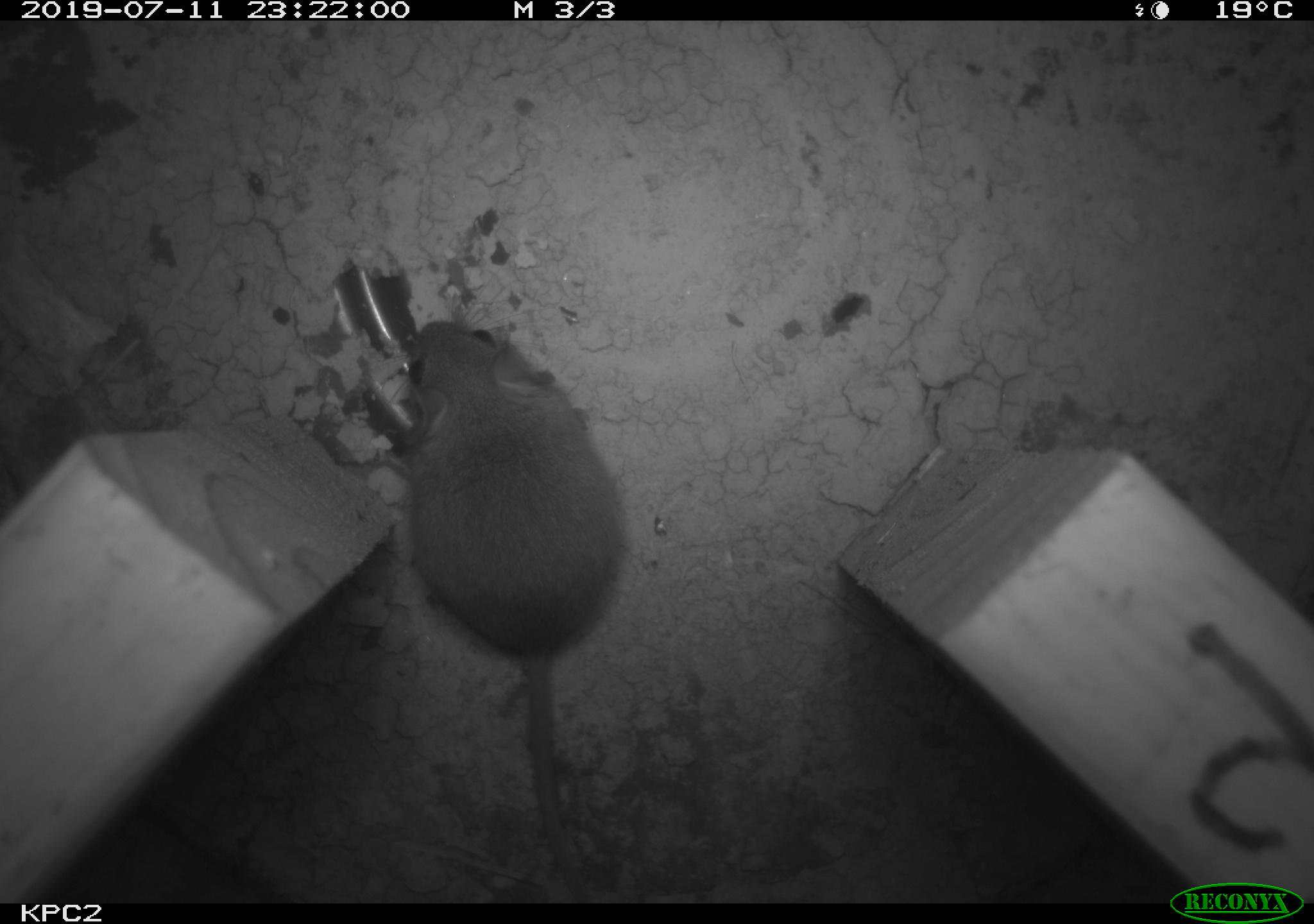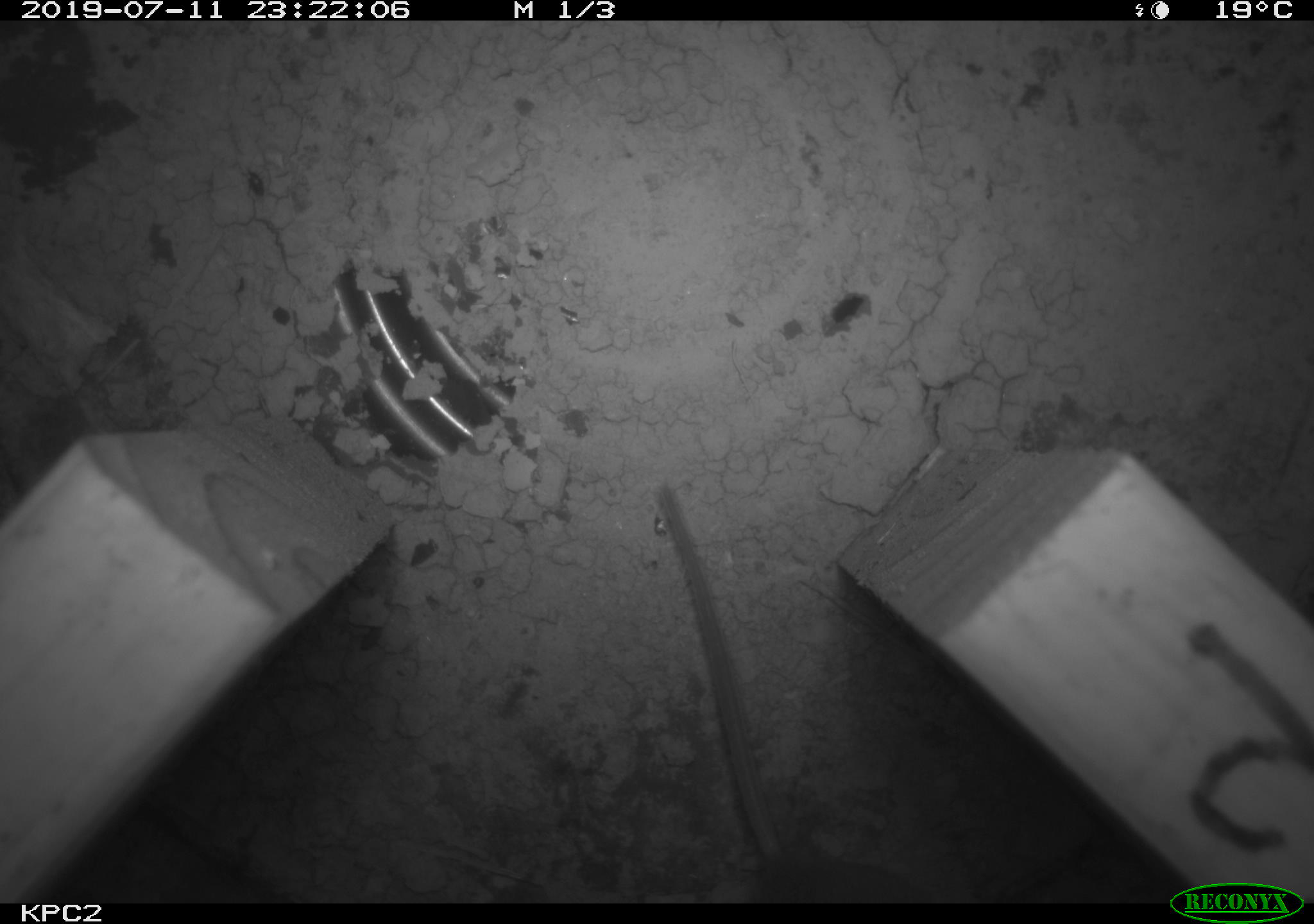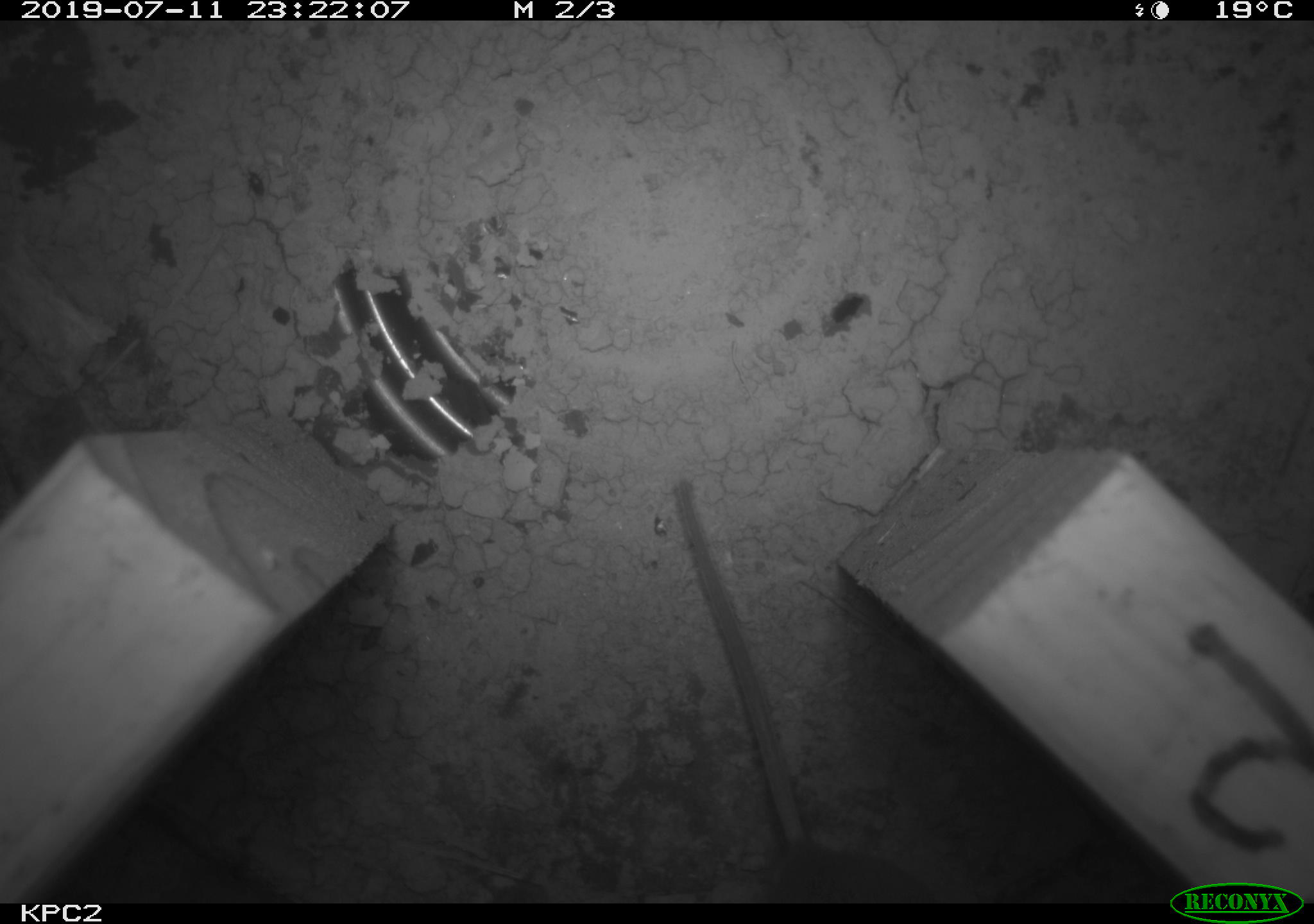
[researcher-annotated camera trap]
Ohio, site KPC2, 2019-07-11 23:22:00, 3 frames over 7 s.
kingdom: Animalia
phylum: Chordata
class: Mammalia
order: Rodentia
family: Cricetidae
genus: Peromyscus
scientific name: Peromyscus leucopus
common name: white-footed mouse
White-footed mouse (Peromyscus leucopus).